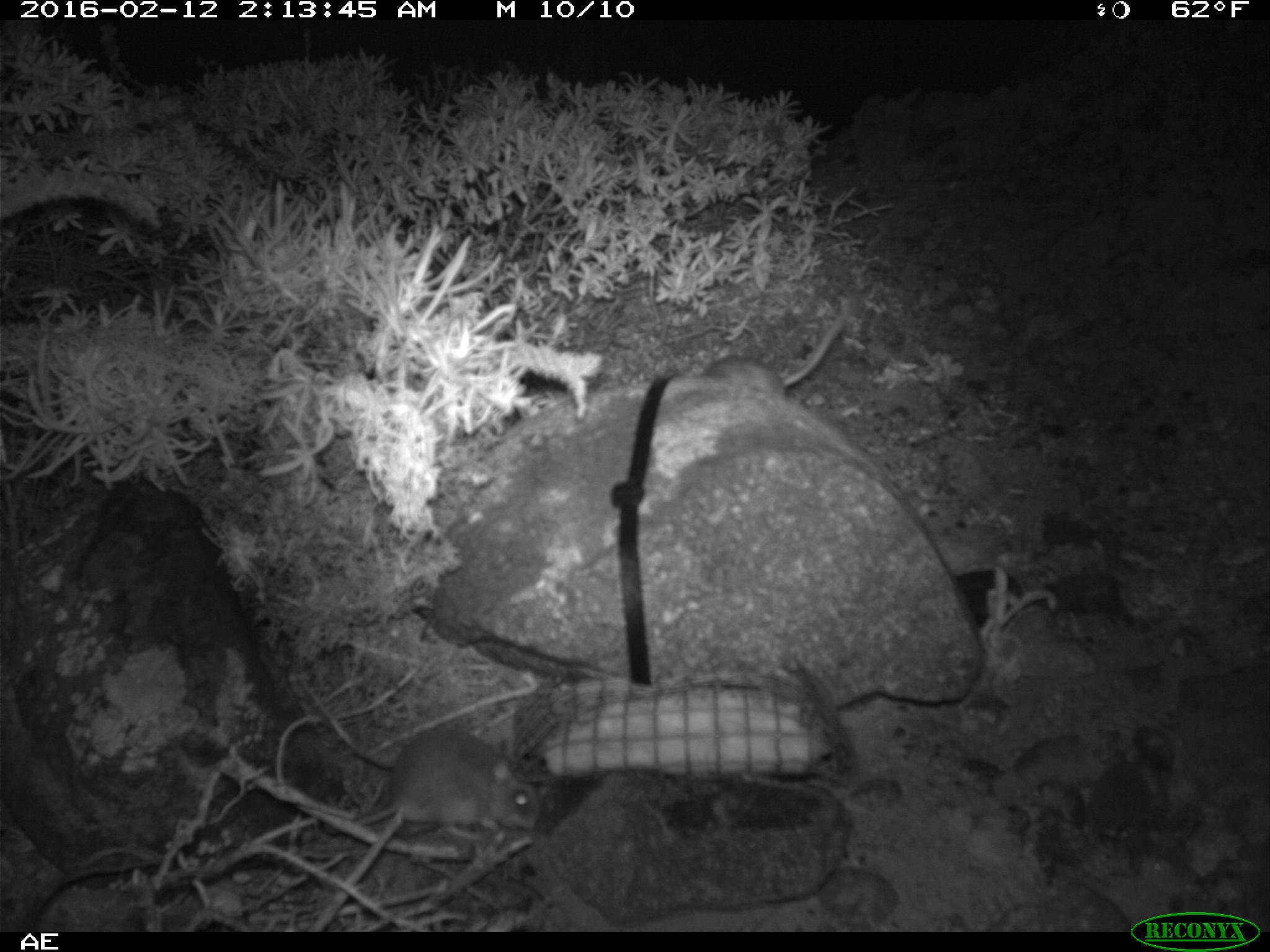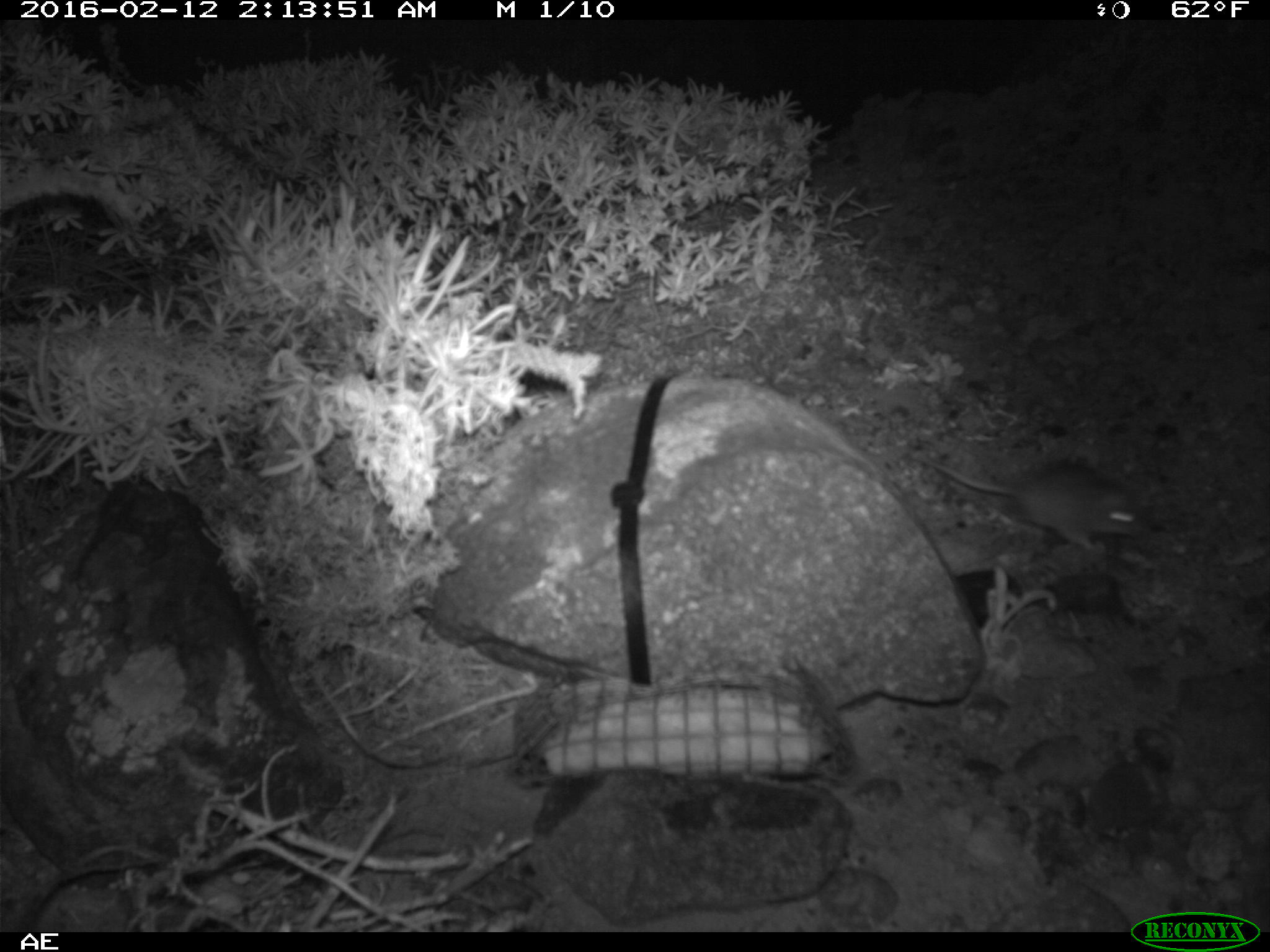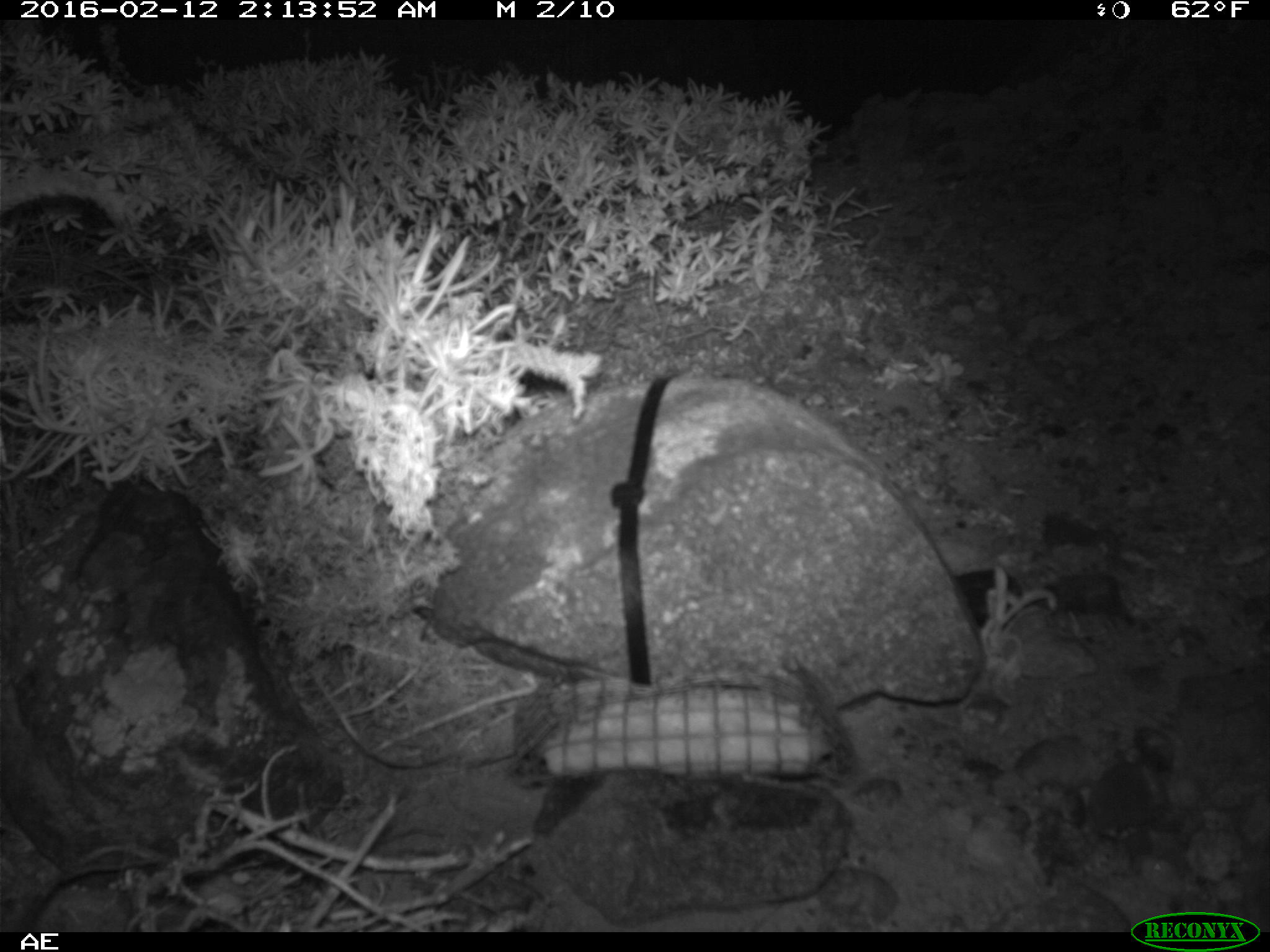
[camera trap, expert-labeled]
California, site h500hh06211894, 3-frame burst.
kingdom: Animalia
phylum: Chordata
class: Mammalia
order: Rodentia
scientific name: Rodentia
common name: rodent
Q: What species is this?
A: Rodent (Rodentia).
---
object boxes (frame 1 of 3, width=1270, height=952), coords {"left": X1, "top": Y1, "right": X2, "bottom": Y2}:
rodent: {"left": 353, "top": 727, "right": 544, "bottom": 840}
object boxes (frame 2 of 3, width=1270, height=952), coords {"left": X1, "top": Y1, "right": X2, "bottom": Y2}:
rodent: {"left": 902, "top": 449, "right": 1154, "bottom": 548}